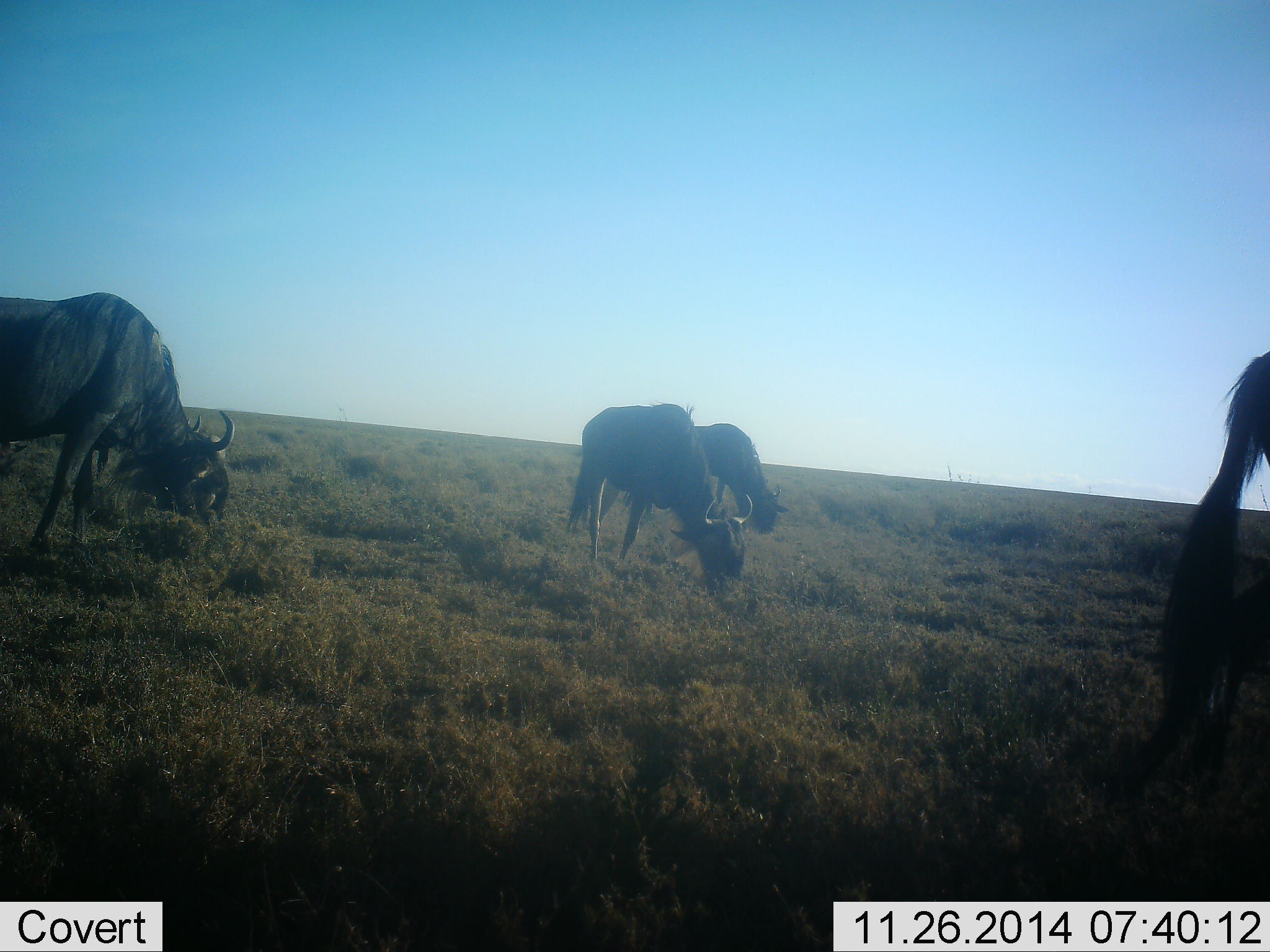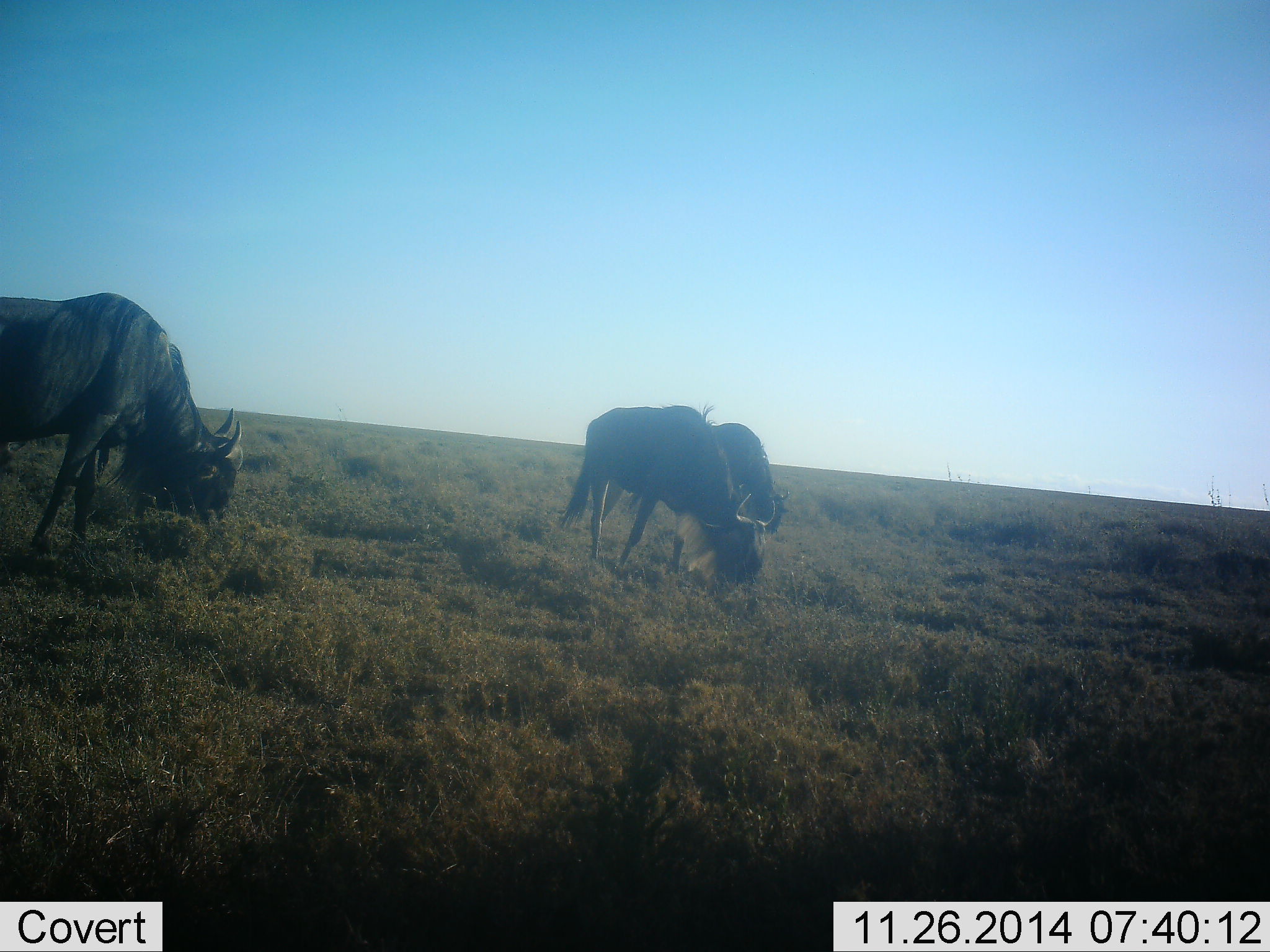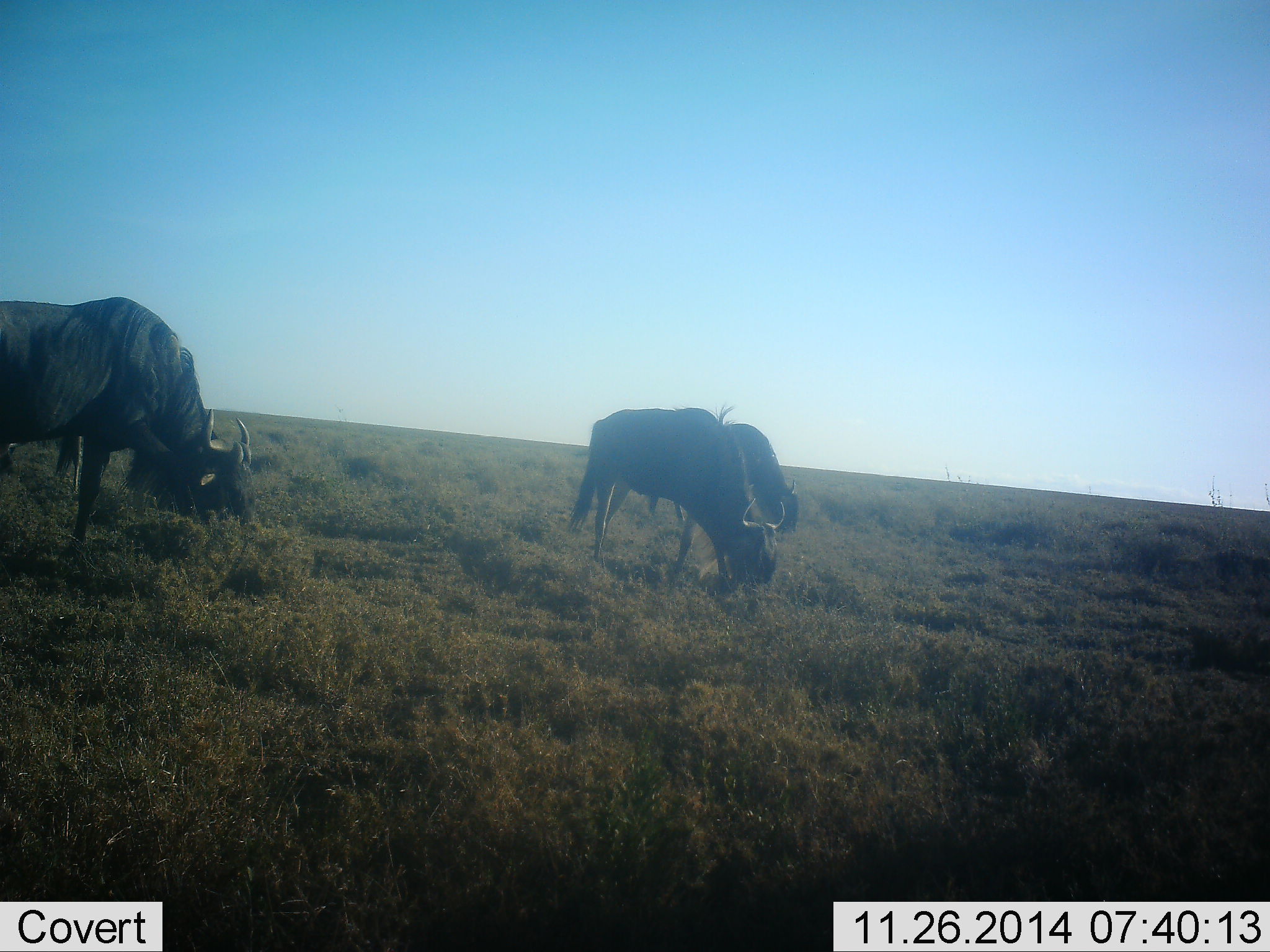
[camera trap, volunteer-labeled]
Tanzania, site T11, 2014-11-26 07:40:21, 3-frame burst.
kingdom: Animalia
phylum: Chordata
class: Mammalia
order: Artiodactyla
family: Bovidae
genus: Connochaetes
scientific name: Connochaetes taurinus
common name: blue wildebeest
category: wildebeest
Wildebeest (blue wildebeest) (Connochaetes taurinus), count 4. Behavior (volunteer vote fractions): standing 20%, resting 0%, moving 10%, interacting 0%. Young present (vote fraction): 0%. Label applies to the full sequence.